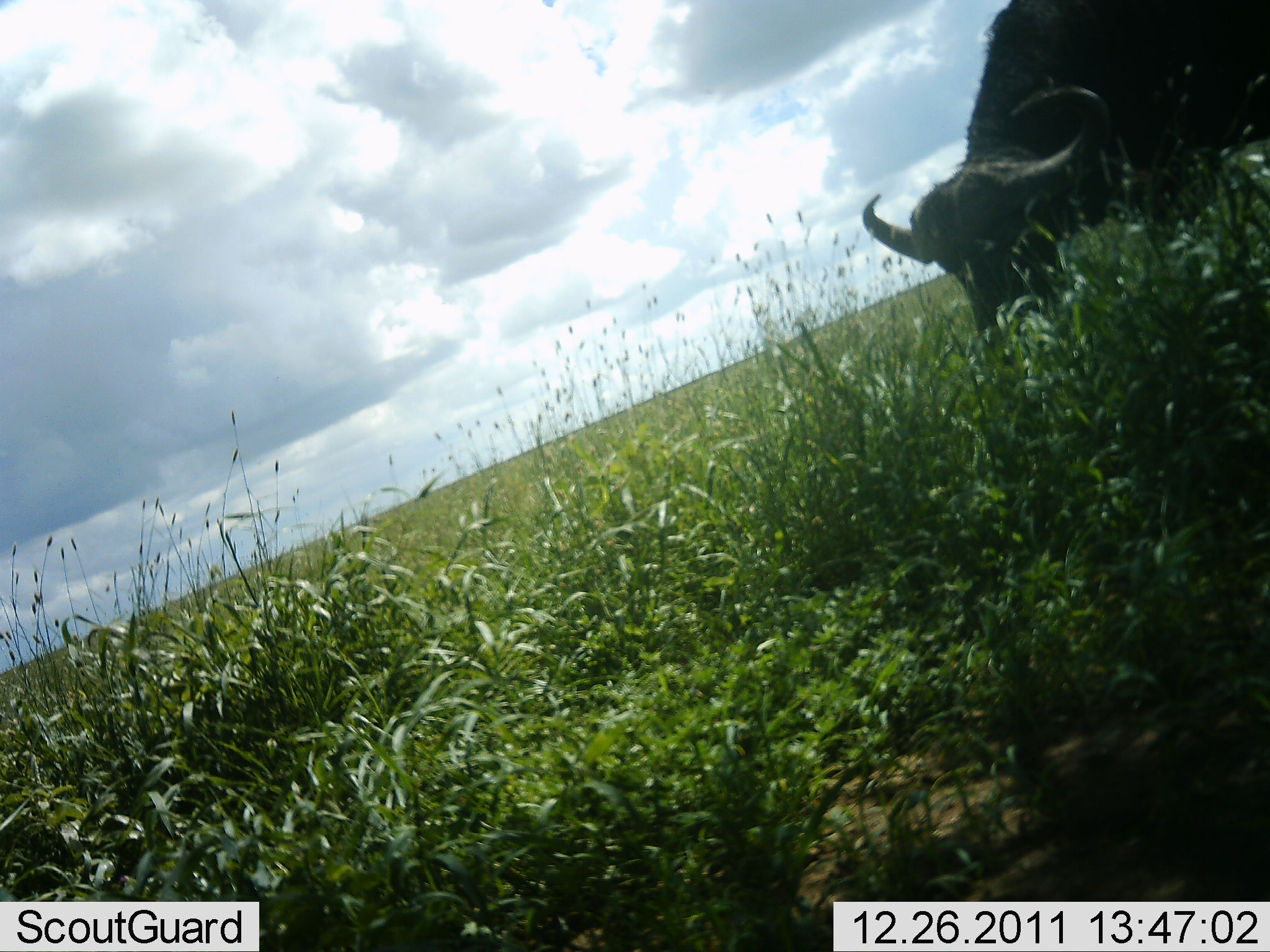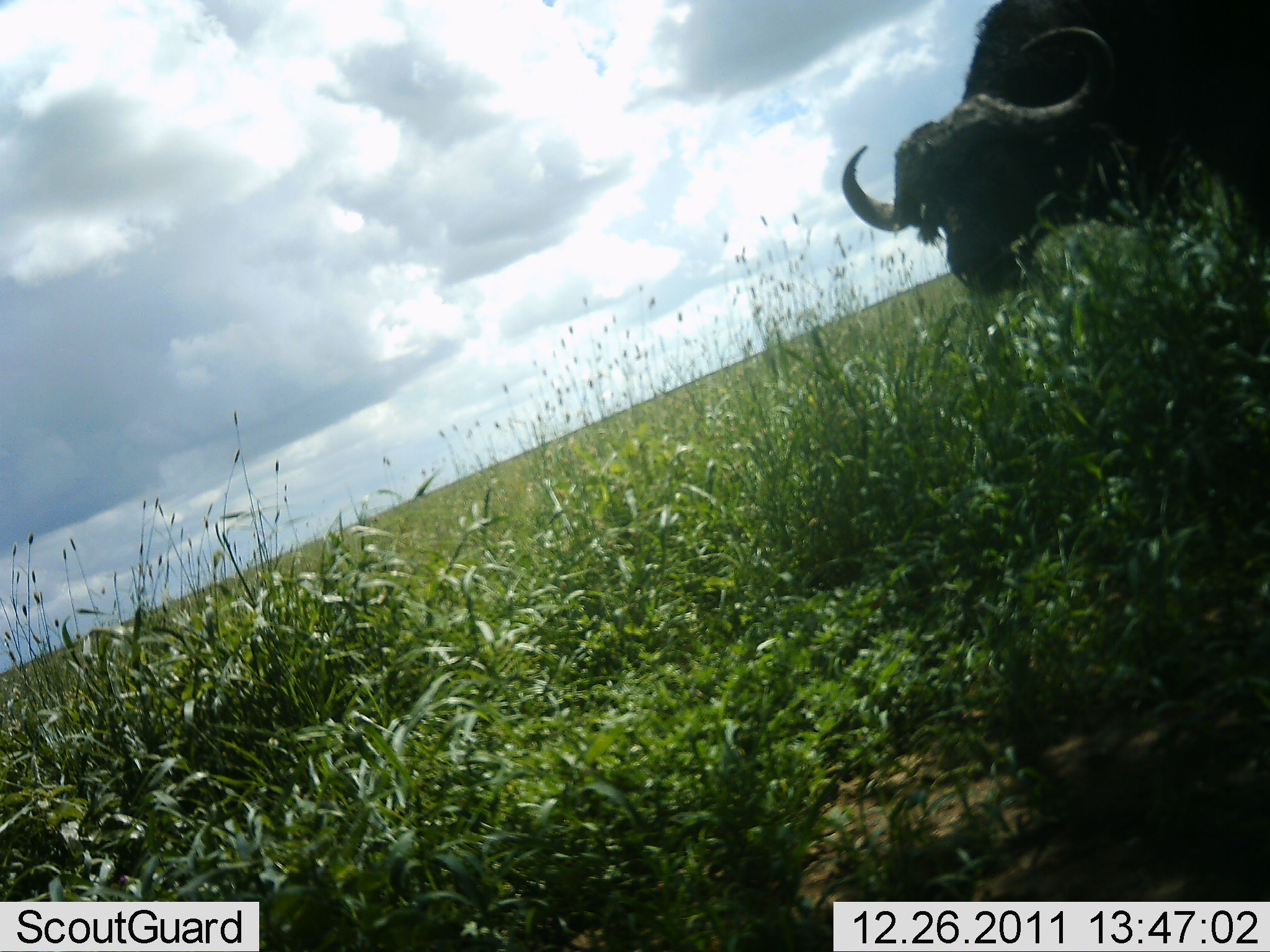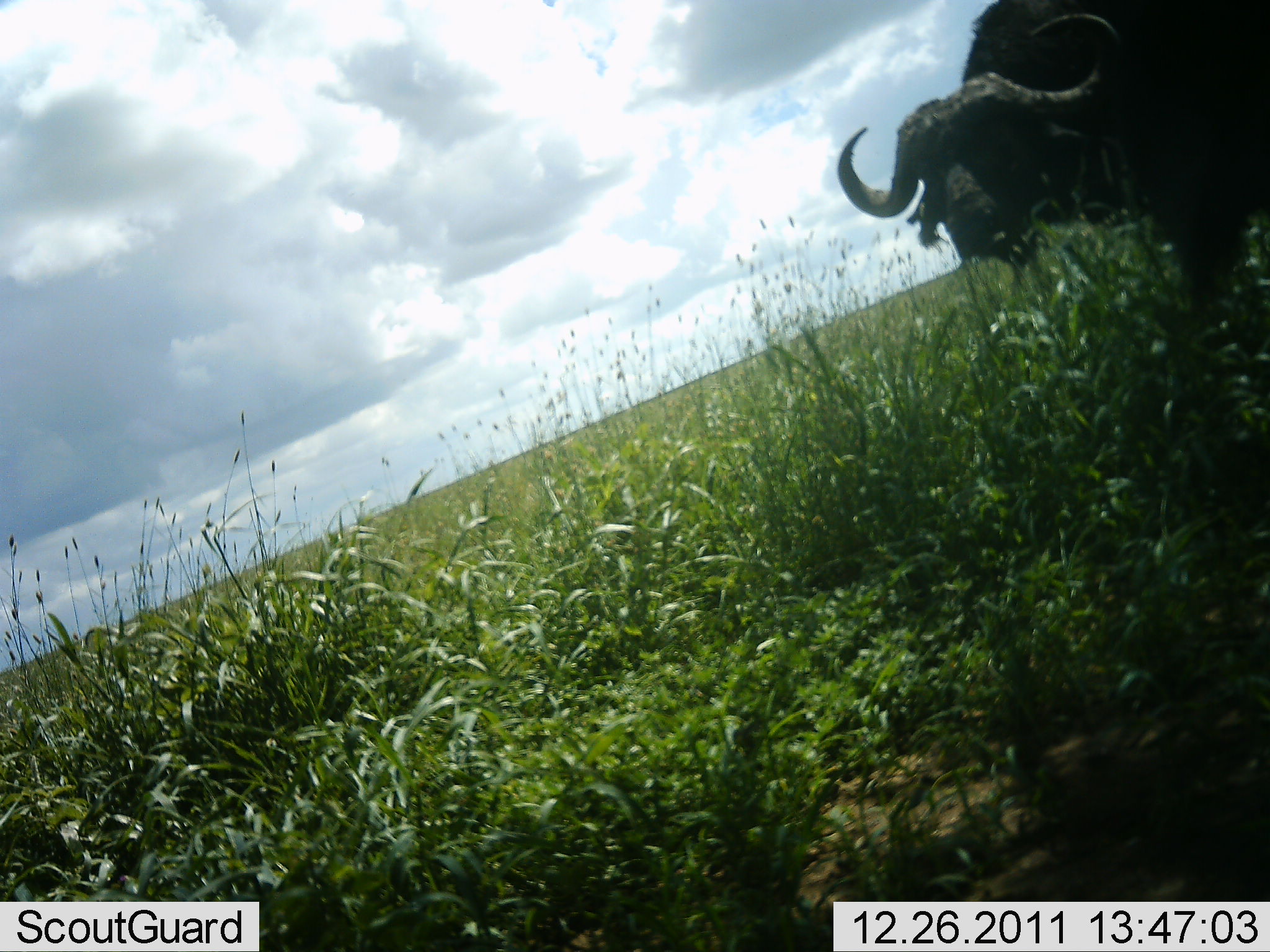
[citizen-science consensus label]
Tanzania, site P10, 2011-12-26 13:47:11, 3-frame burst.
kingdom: Animalia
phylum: Chordata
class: Mammalia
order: Artiodactyla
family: Bovidae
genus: Syncerus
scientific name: Syncerus caffer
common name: cape buffalo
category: buffalo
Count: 1.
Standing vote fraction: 47%.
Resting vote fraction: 0%.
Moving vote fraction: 7%.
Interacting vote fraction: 0%.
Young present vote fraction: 0%.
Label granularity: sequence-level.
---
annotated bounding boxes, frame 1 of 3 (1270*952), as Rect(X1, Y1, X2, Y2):
animal: Rect(858, 0, 1270, 357)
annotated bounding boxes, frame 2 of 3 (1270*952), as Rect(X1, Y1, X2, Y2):
animal: Rect(837, 0, 1270, 301)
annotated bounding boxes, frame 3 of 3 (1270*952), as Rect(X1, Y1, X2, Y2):
animal: Rect(835, 0, 1270, 317)